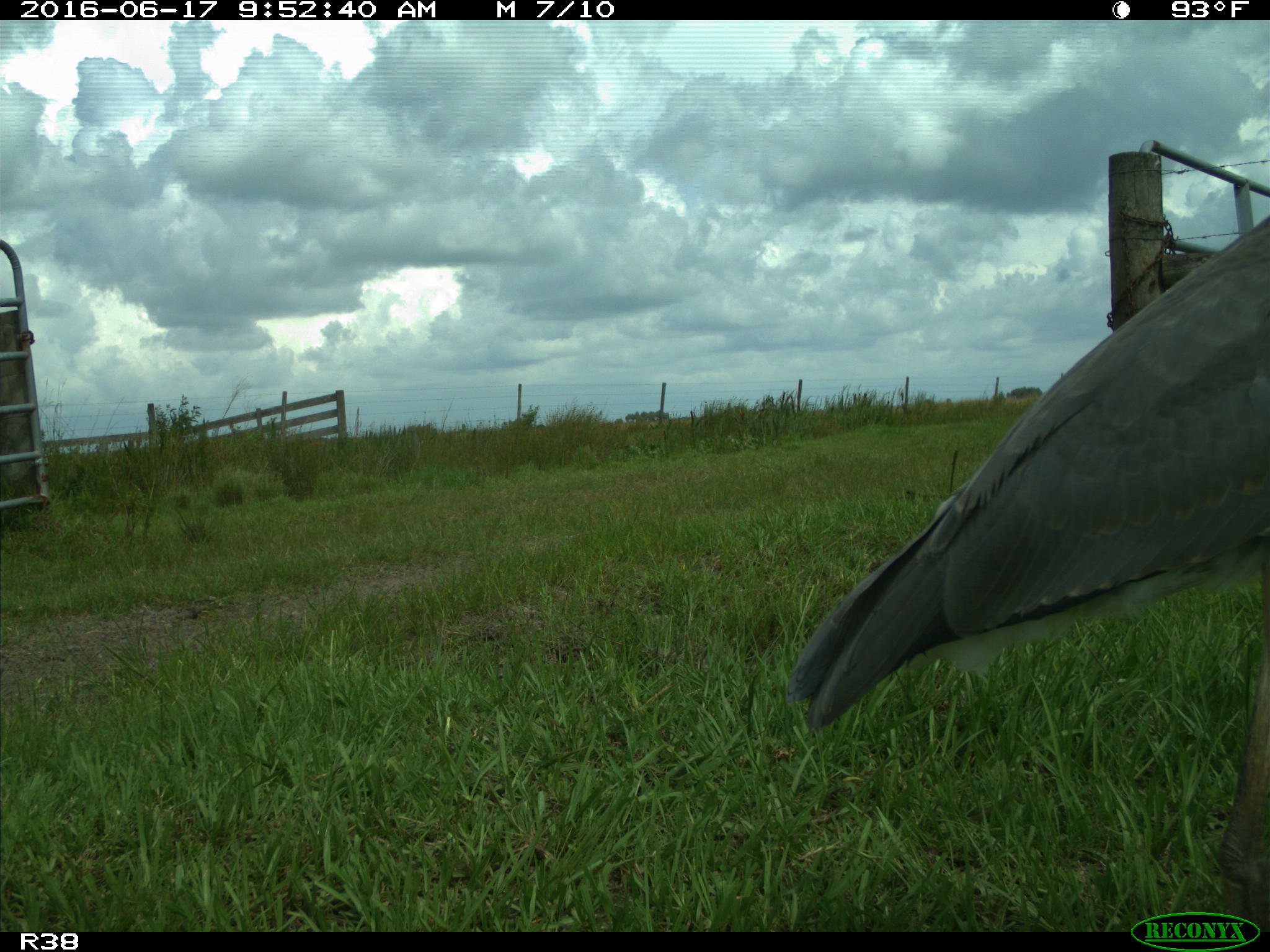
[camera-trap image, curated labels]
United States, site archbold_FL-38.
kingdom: Animalia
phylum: Chordata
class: Aves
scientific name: Aves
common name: birds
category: unidentified bird